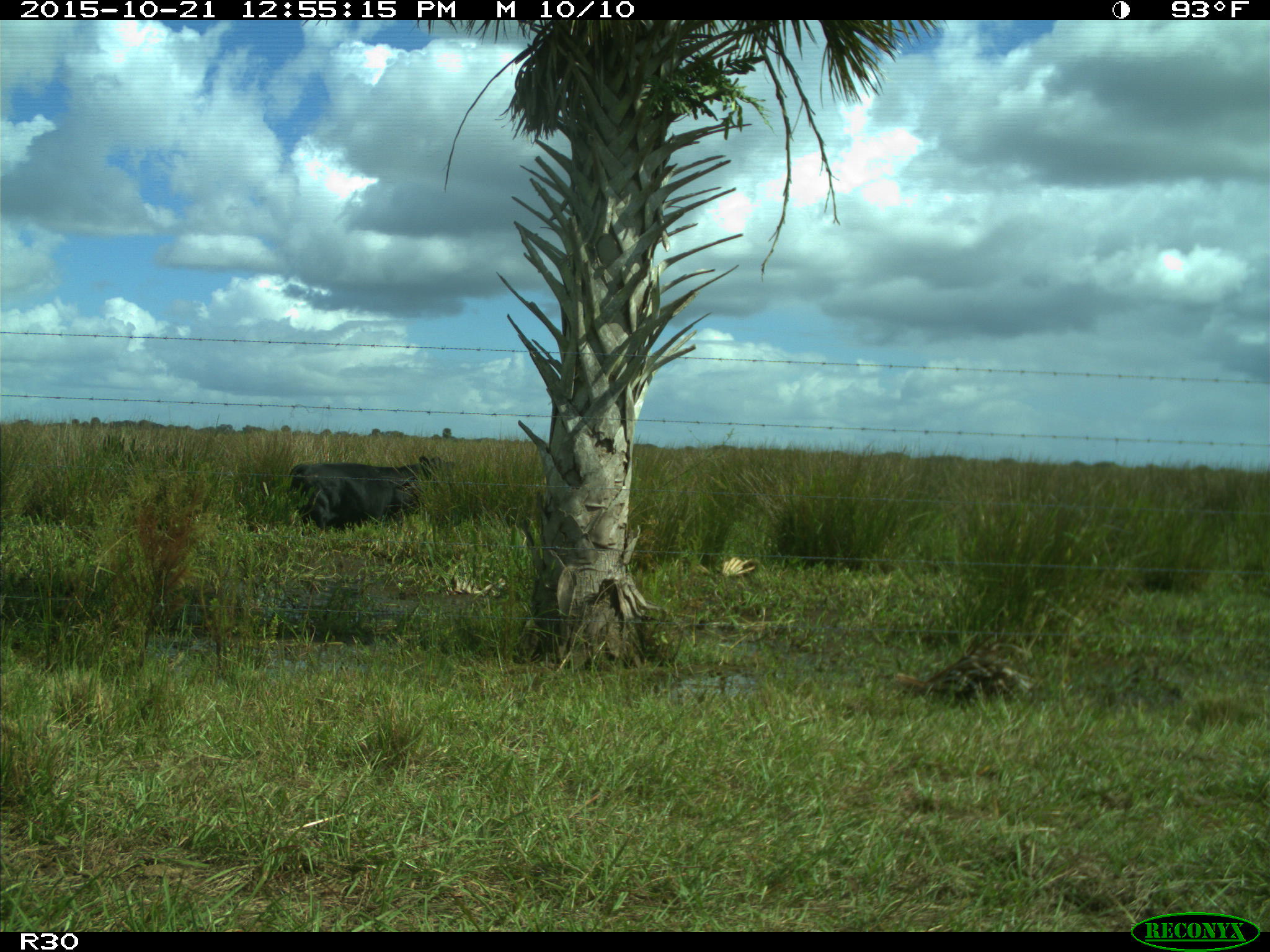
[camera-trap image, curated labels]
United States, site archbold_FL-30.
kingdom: Animalia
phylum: Chordata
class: Mammalia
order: Artiodactyla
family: Bovidae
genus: Bos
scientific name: Bos taurus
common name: domestic cow